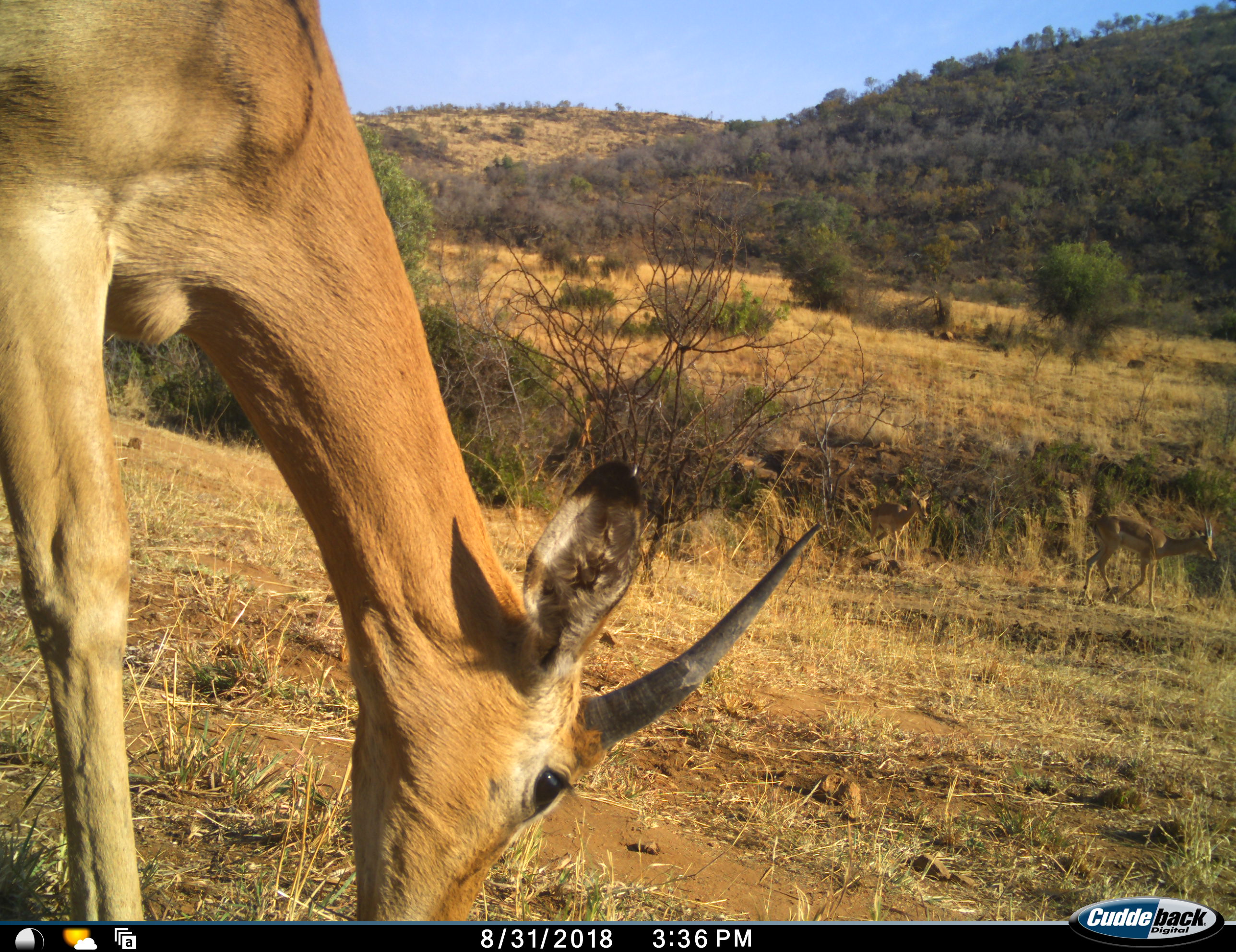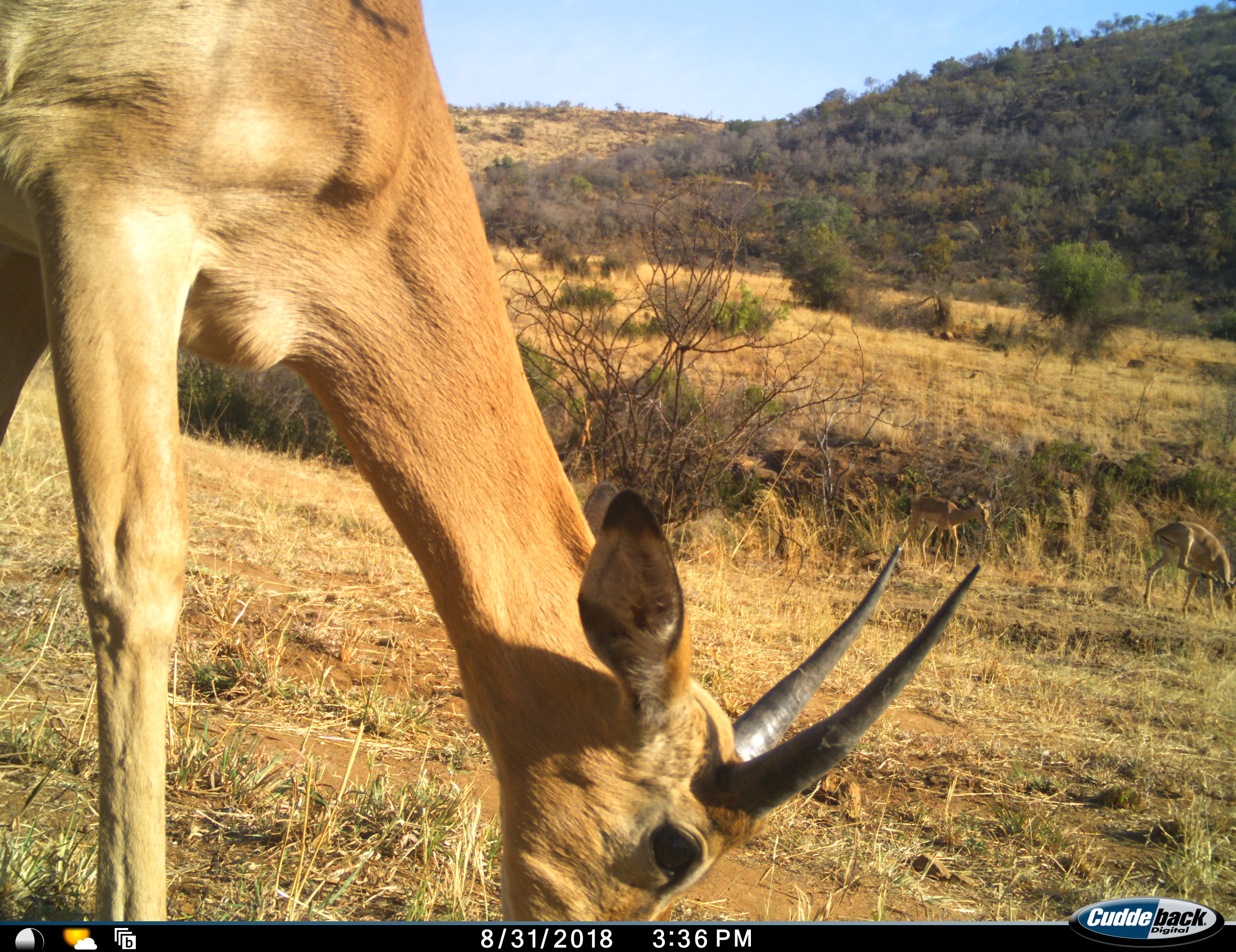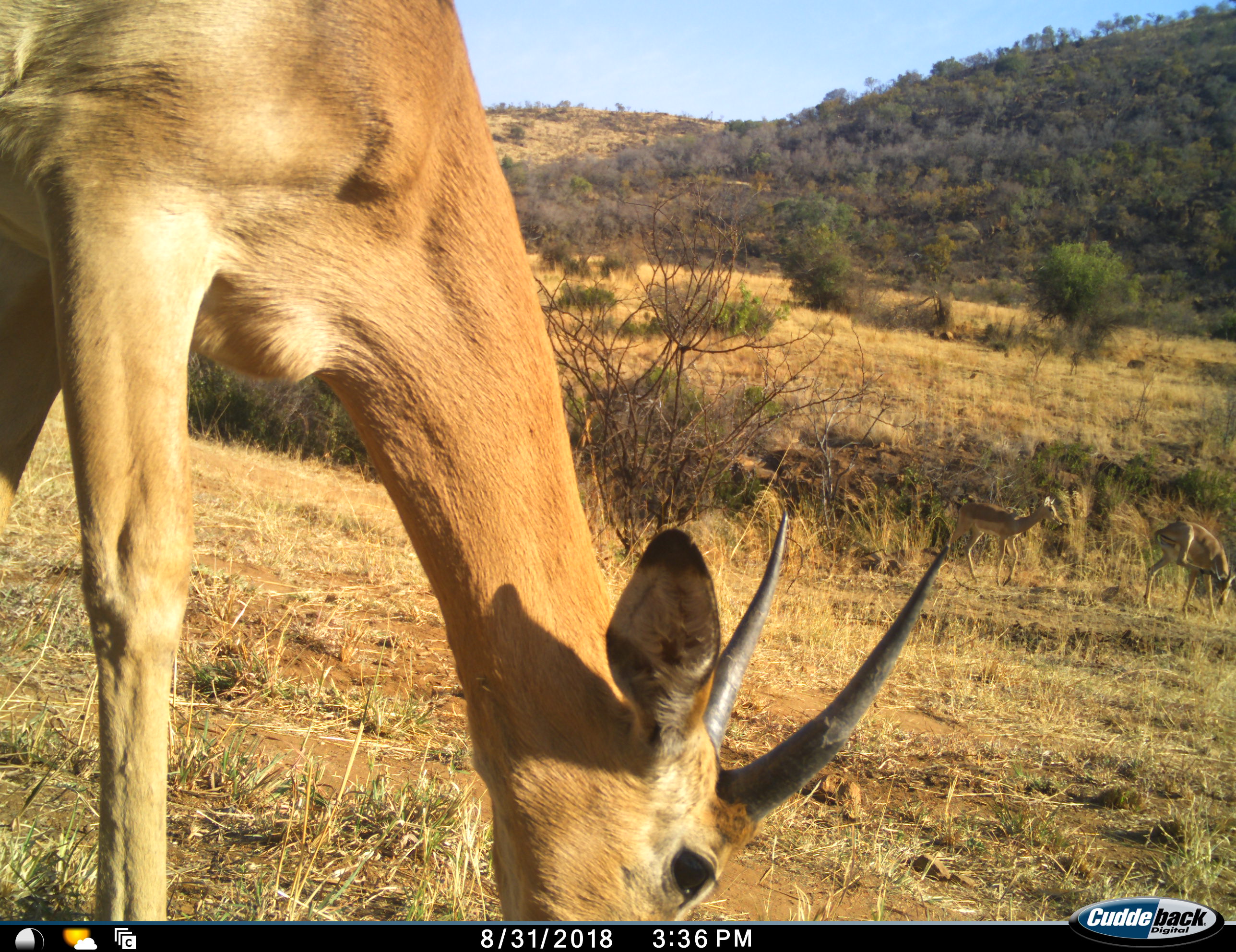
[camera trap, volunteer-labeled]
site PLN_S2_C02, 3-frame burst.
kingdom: Animalia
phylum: Chordata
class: Mammalia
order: Artiodactyla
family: Bovidae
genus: Aepyceros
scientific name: Aepyceros melampus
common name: impala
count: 3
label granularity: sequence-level